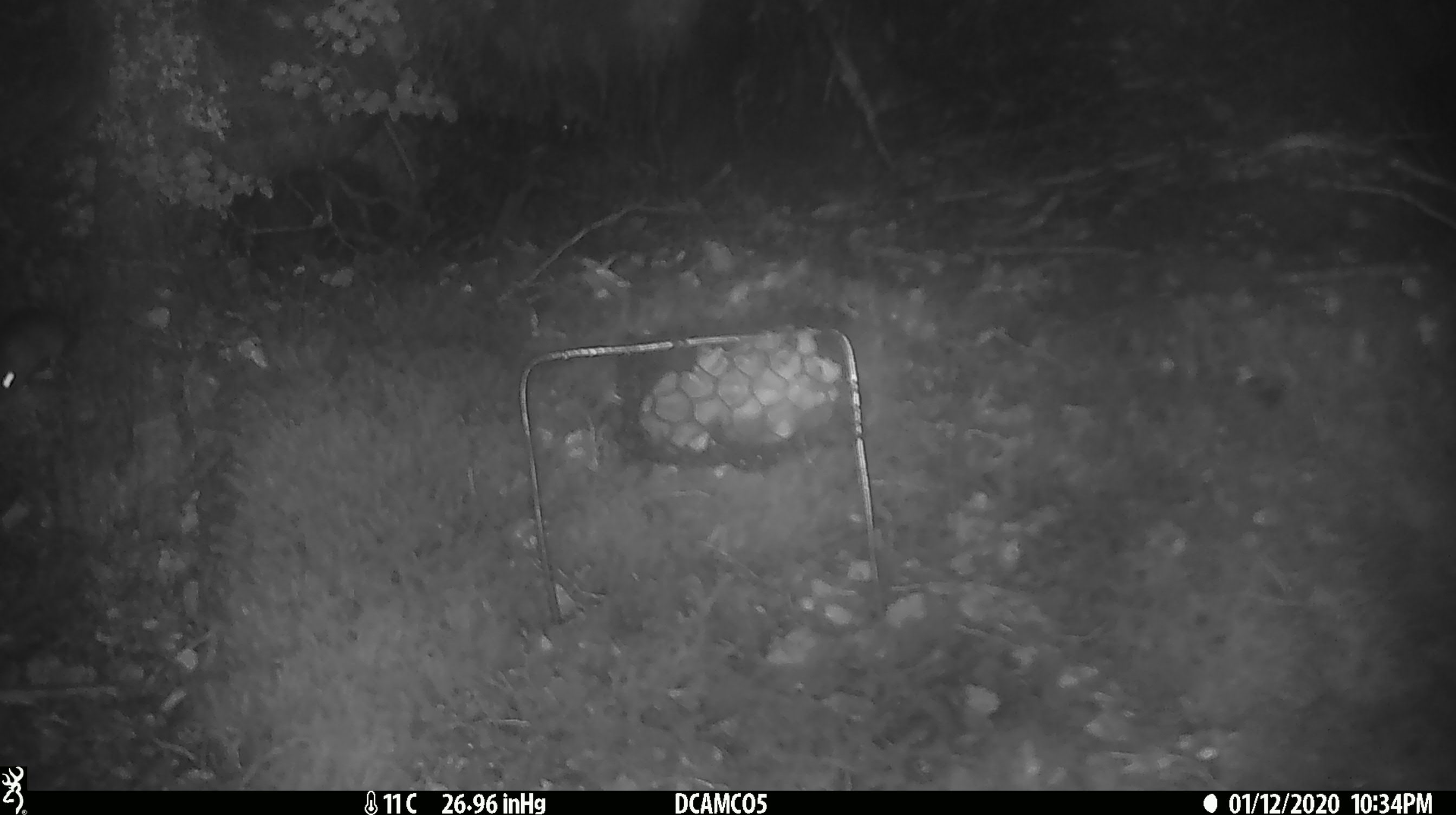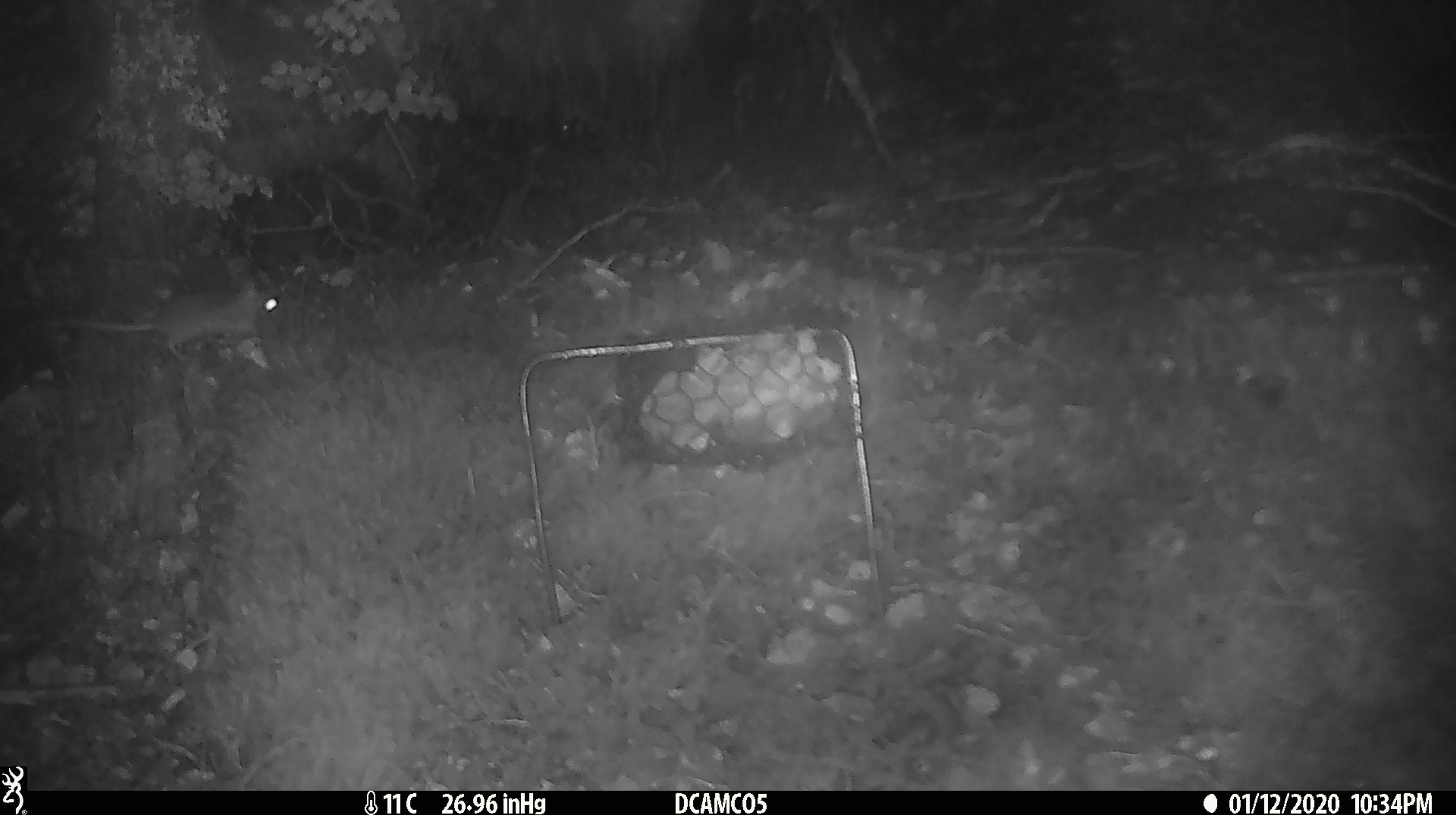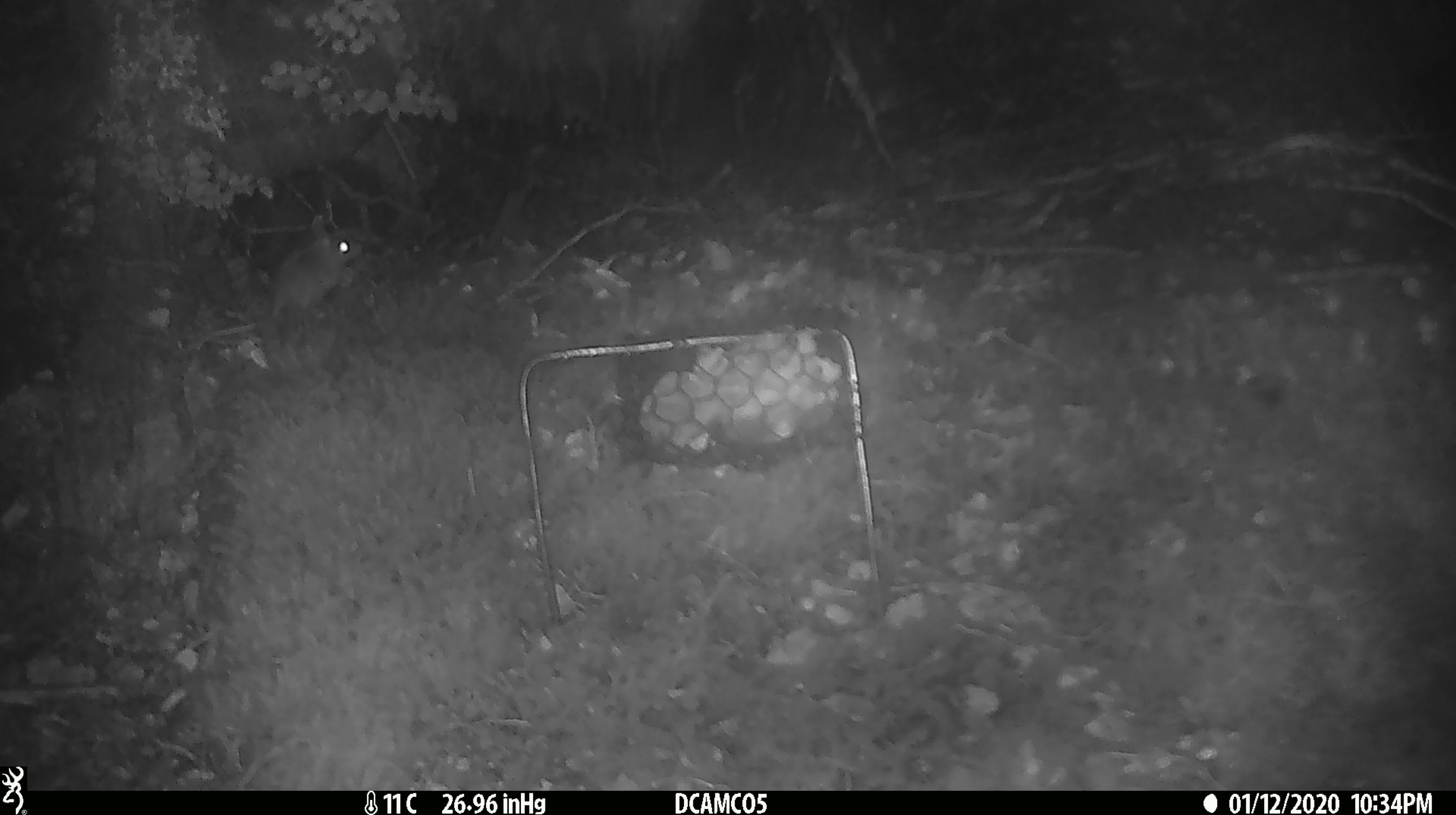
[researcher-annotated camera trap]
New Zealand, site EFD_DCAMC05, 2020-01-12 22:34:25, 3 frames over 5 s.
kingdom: Animalia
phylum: Chordata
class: Mammalia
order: Rodentia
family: Muridae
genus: Mus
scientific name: Mus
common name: mouse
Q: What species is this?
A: Mouse (Mus).